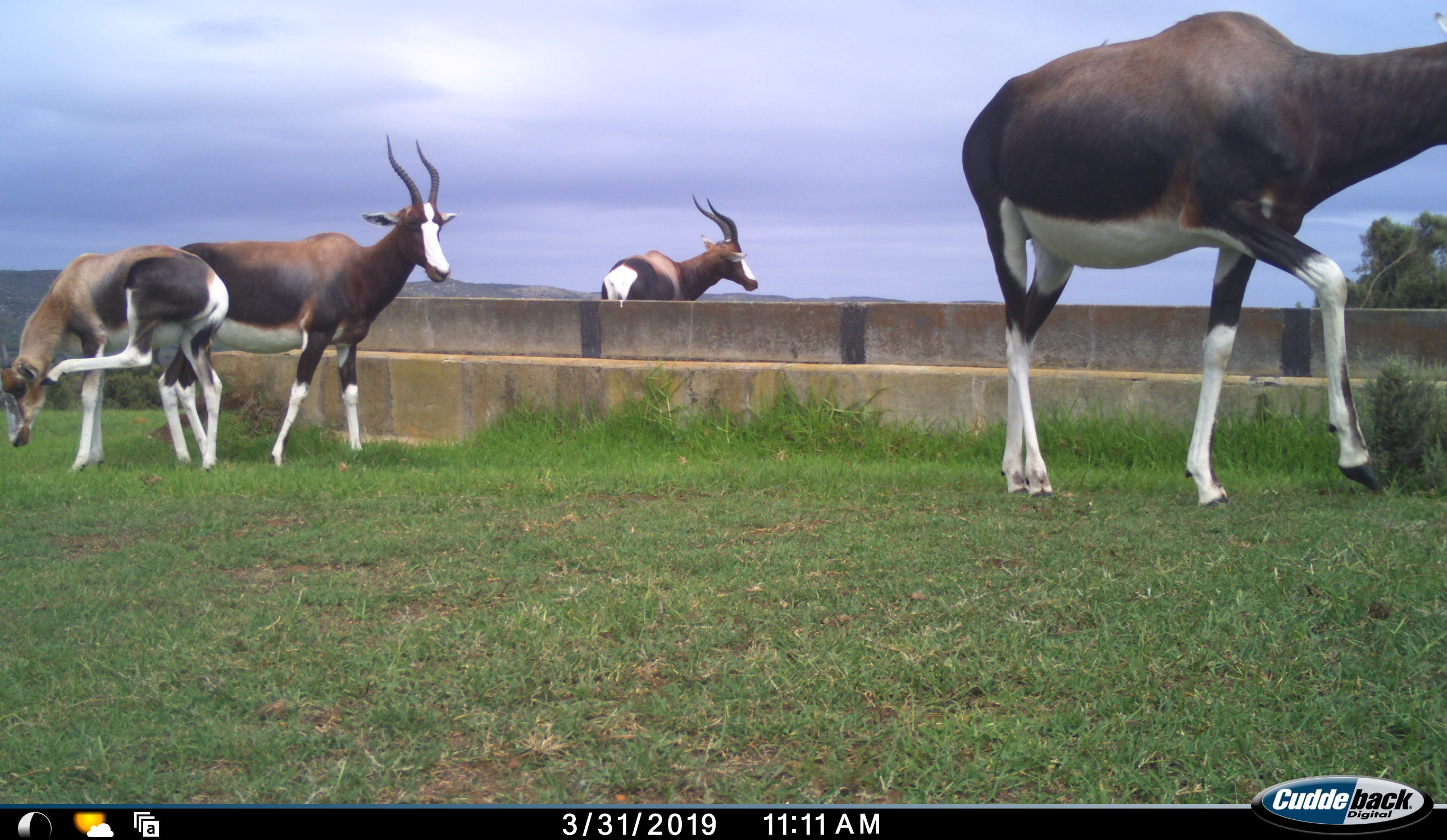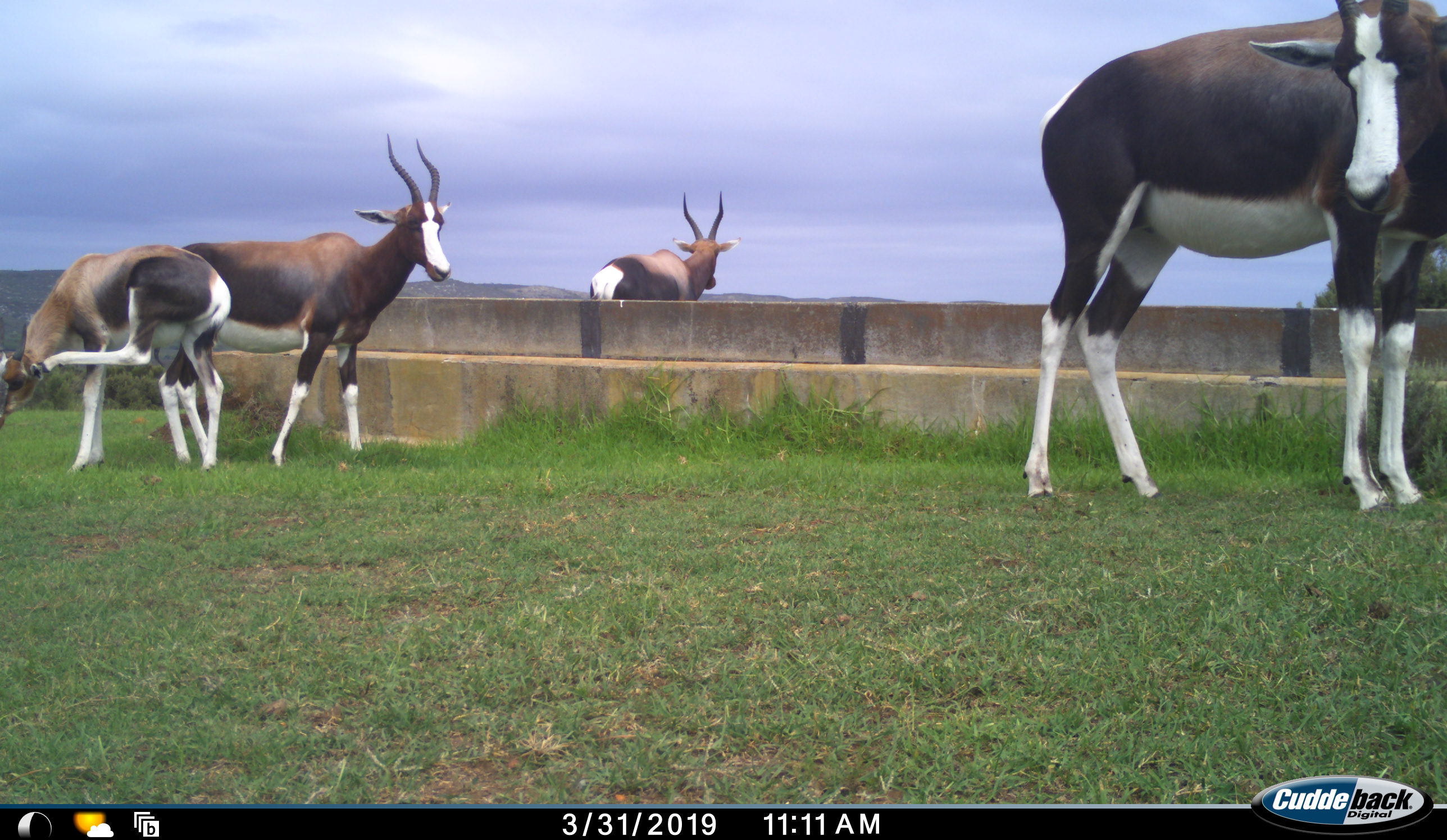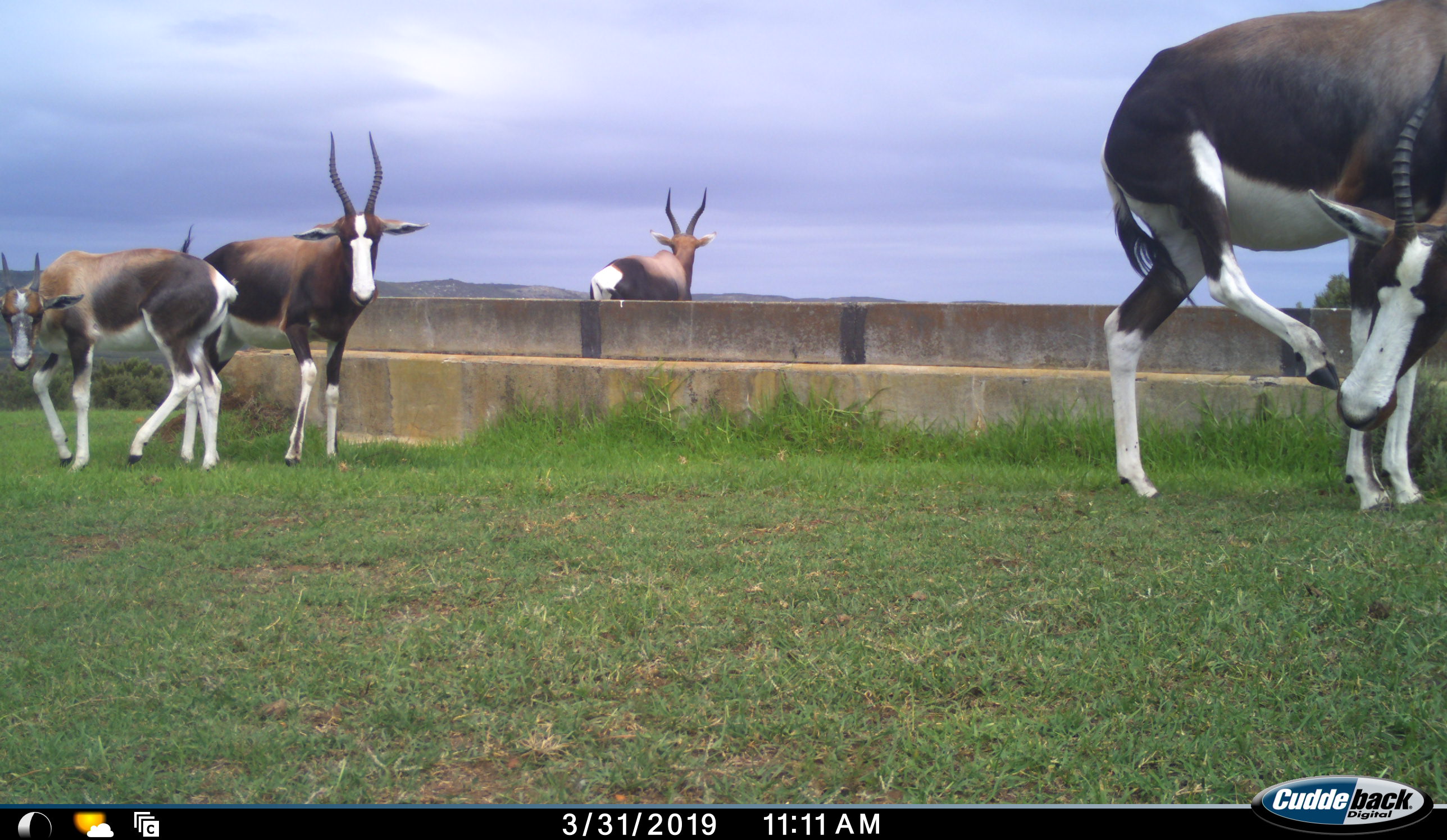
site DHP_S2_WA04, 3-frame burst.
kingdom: Animalia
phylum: Chordata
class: Mammalia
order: Artiodactyla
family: Bovidae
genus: Damaliscus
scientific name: Damaliscus pygargus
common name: bontebok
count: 4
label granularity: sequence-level